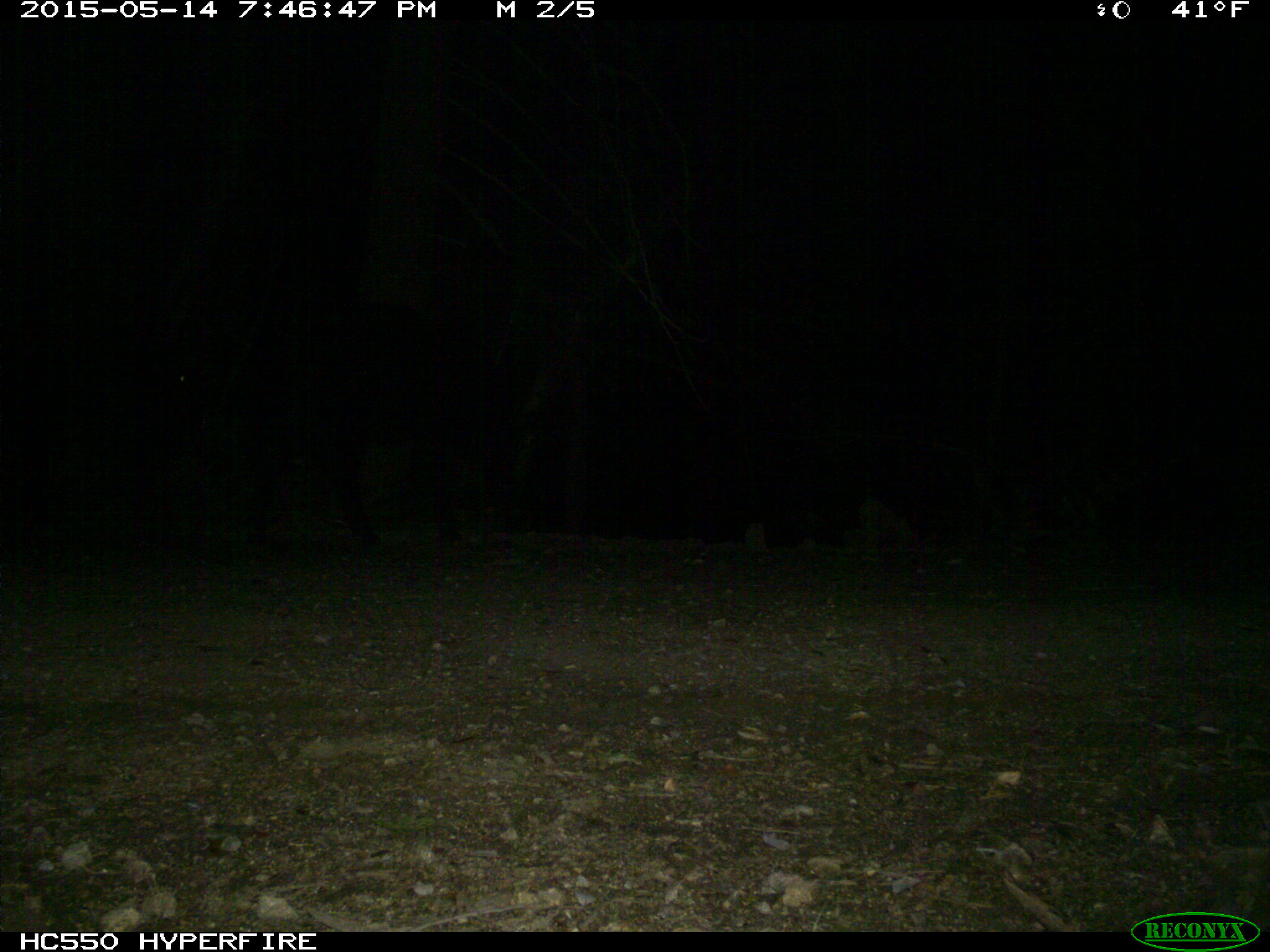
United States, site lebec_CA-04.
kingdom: Animalia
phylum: Chordata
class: Mammalia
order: Artiodactyla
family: Bovidae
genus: Bos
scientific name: Bos taurus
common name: domestic cow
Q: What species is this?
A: Bos taurus (domestic cow).